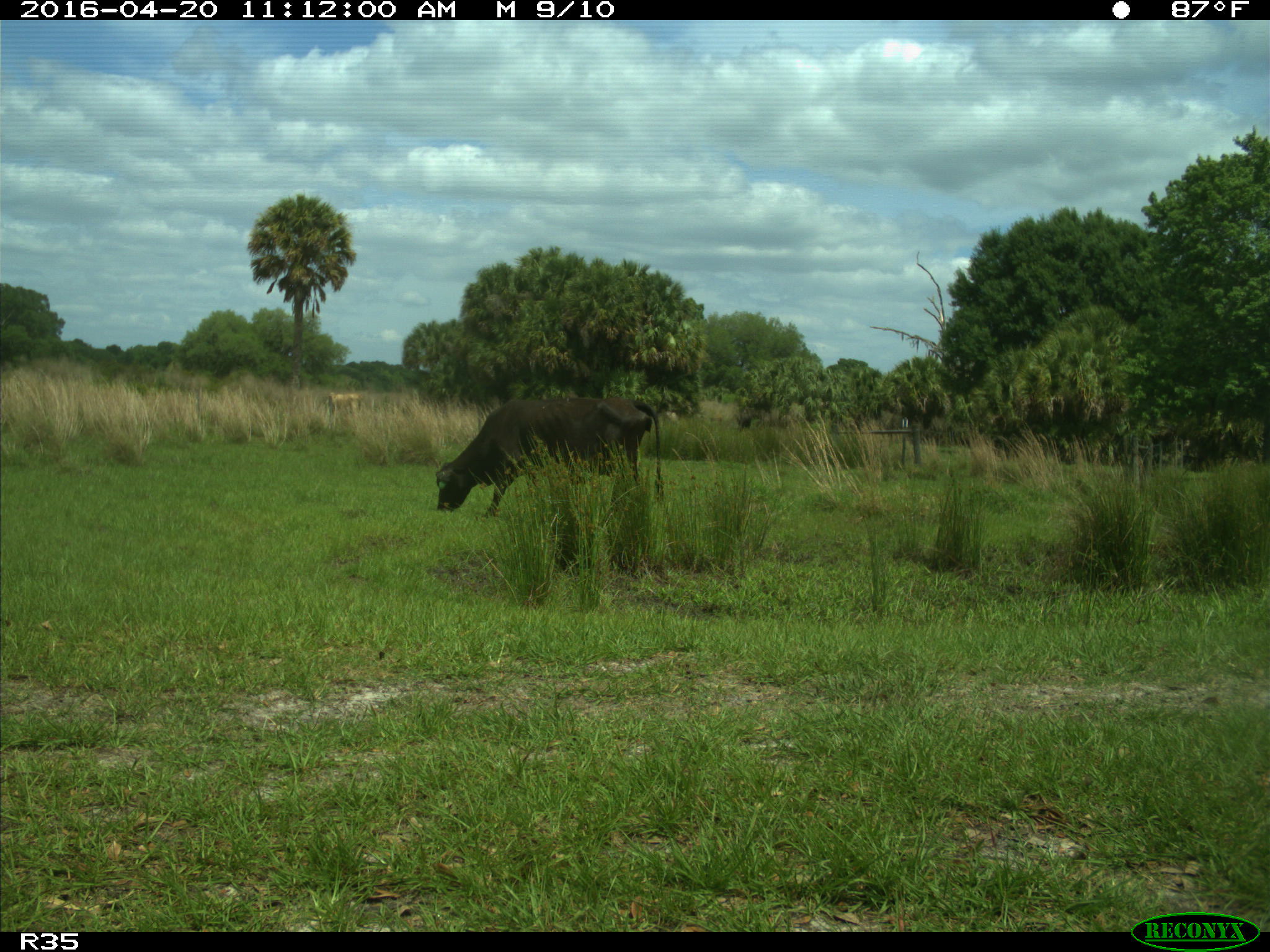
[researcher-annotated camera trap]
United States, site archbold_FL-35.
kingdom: Animalia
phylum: Chordata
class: Mammalia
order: Artiodactyla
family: Bovidae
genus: Bos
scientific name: Bos taurus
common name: domestic cow